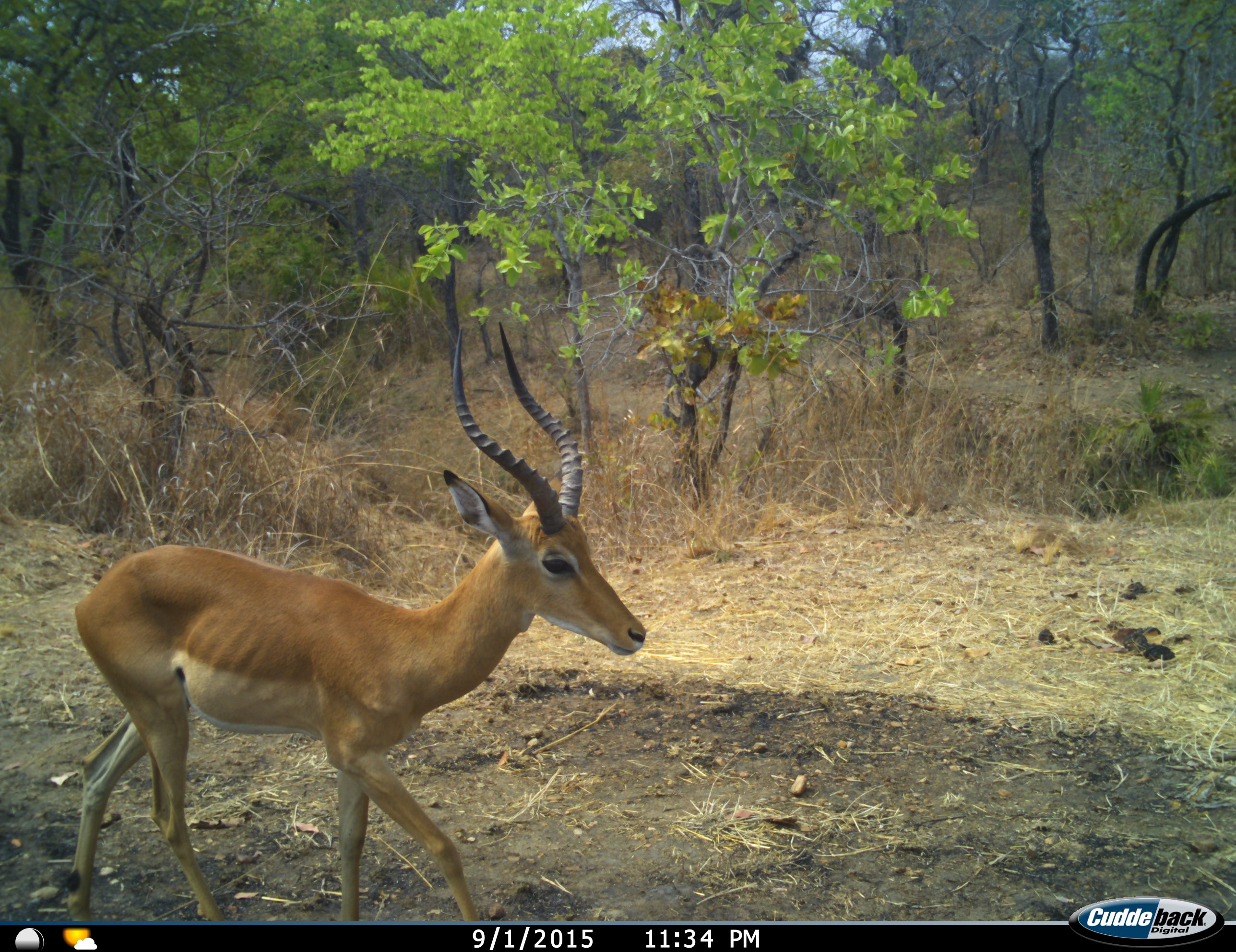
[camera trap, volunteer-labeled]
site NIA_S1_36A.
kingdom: Animalia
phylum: Chordata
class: Mammalia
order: Artiodactyla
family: Bovidae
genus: Aepyceros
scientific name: Aepyceros melampus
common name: impala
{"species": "impala (Aepyceros melampus)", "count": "1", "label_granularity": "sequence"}